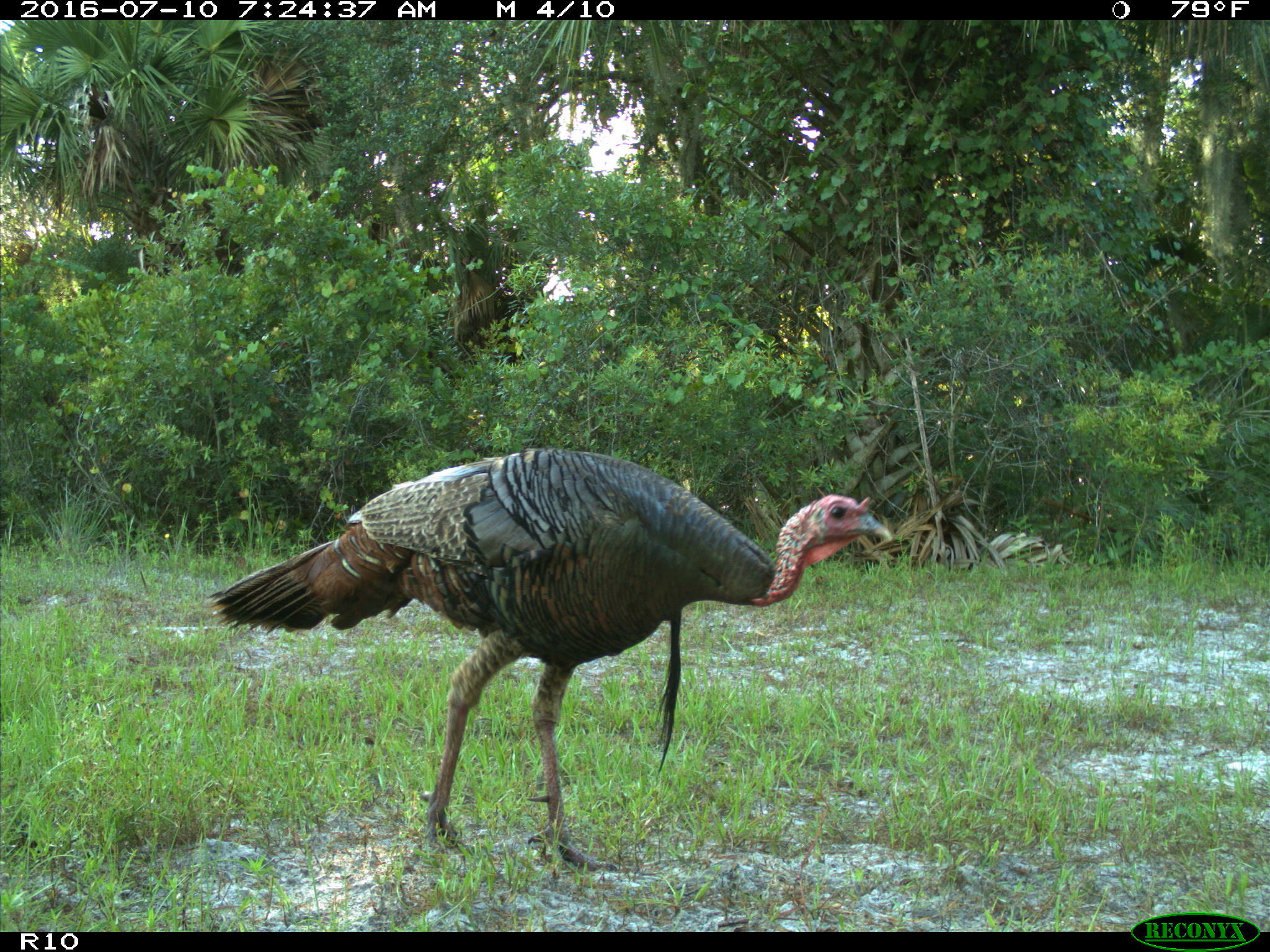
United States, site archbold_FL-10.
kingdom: Animalia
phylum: Chordata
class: Aves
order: Galliformes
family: Phasianidae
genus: Meleagris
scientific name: Meleagris gallopavo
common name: wild turkey